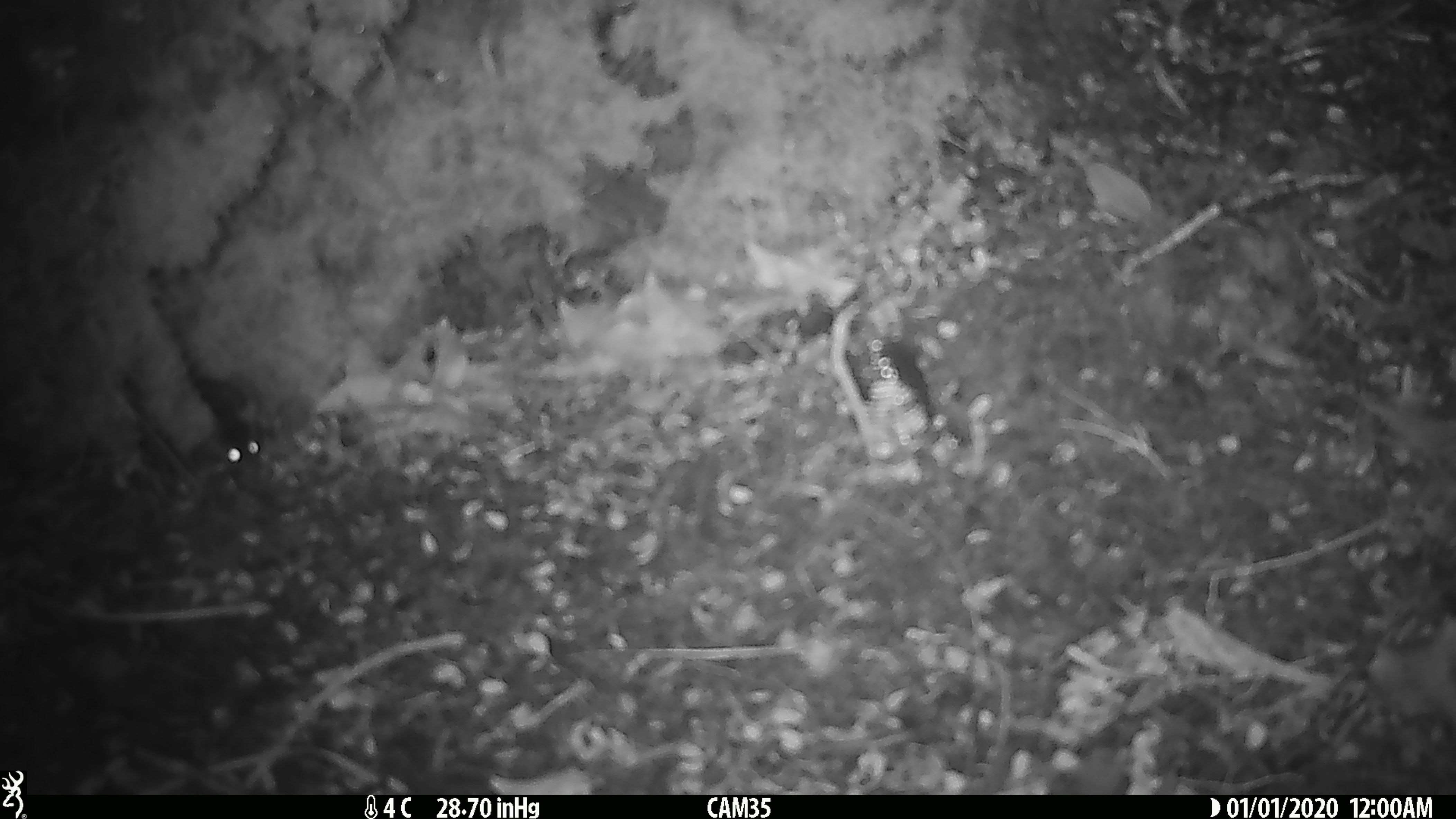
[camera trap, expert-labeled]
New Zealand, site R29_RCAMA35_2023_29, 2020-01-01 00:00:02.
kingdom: Animalia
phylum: Chordata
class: Mammalia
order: Rodentia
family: Muridae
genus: Mus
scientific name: Mus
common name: mouse